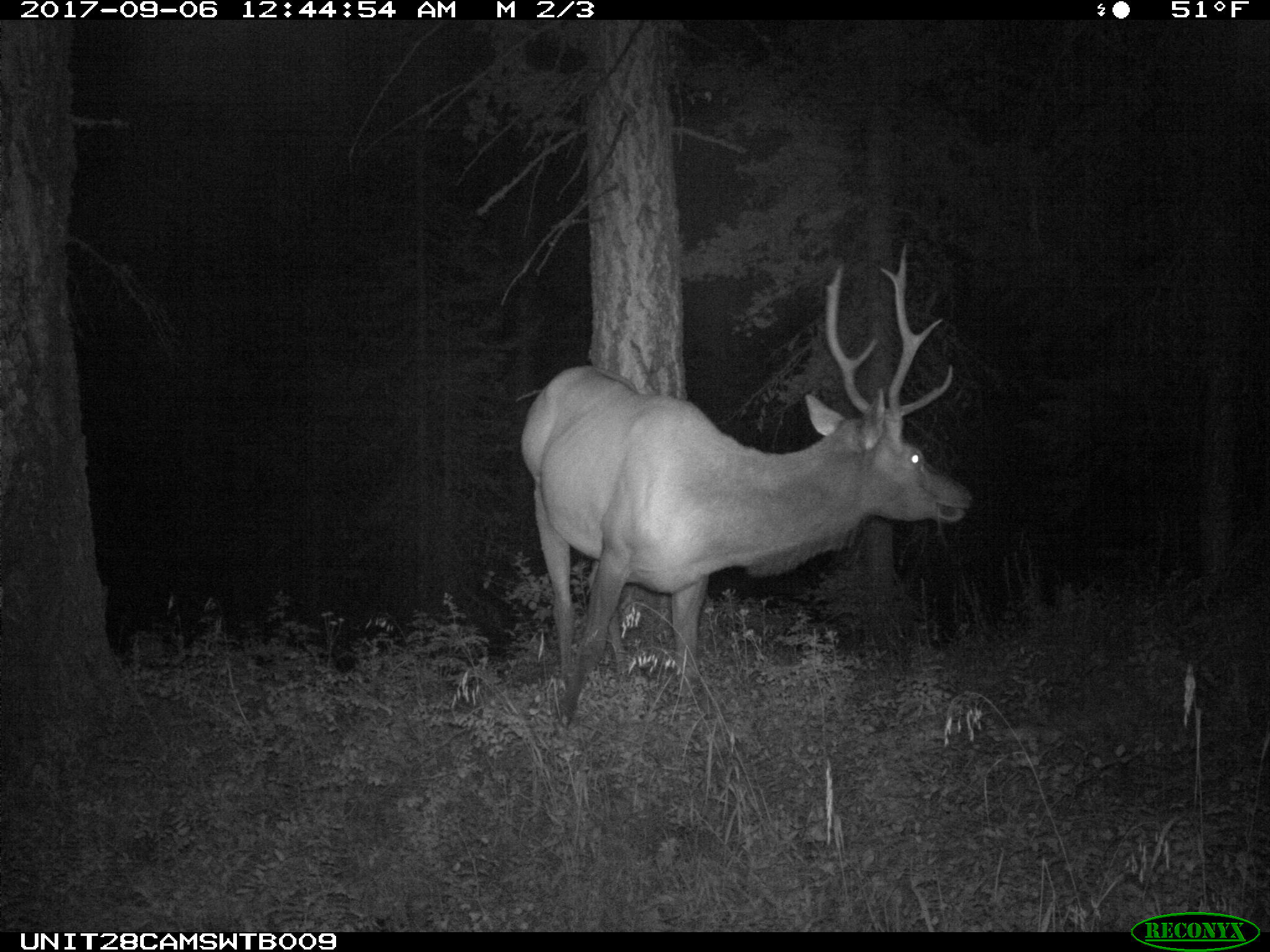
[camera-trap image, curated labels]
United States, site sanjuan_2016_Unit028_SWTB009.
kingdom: Animalia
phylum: Chordata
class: Mammalia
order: Artiodactyla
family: Cervidae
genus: Cervus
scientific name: Cervus elaphus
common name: red deer